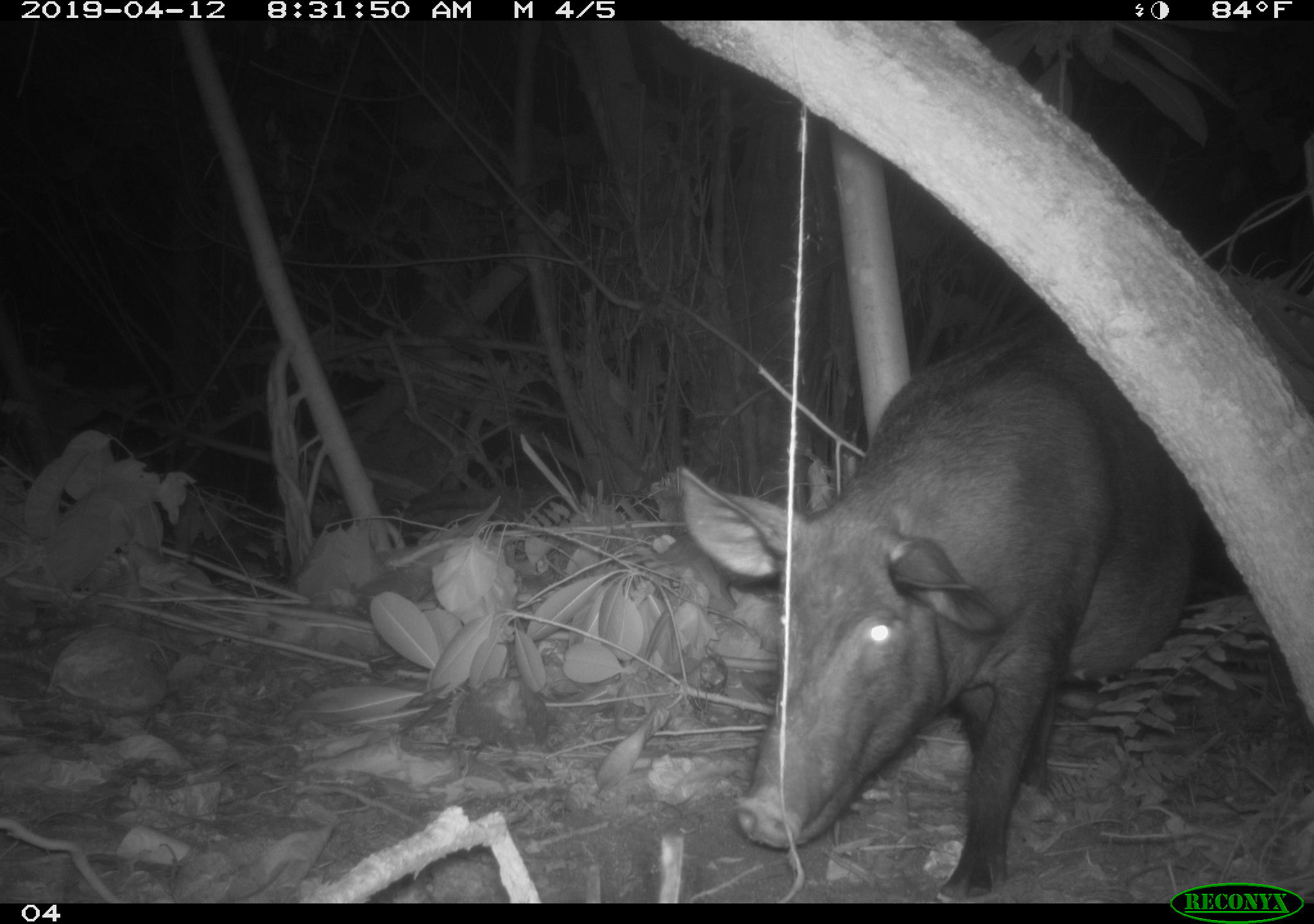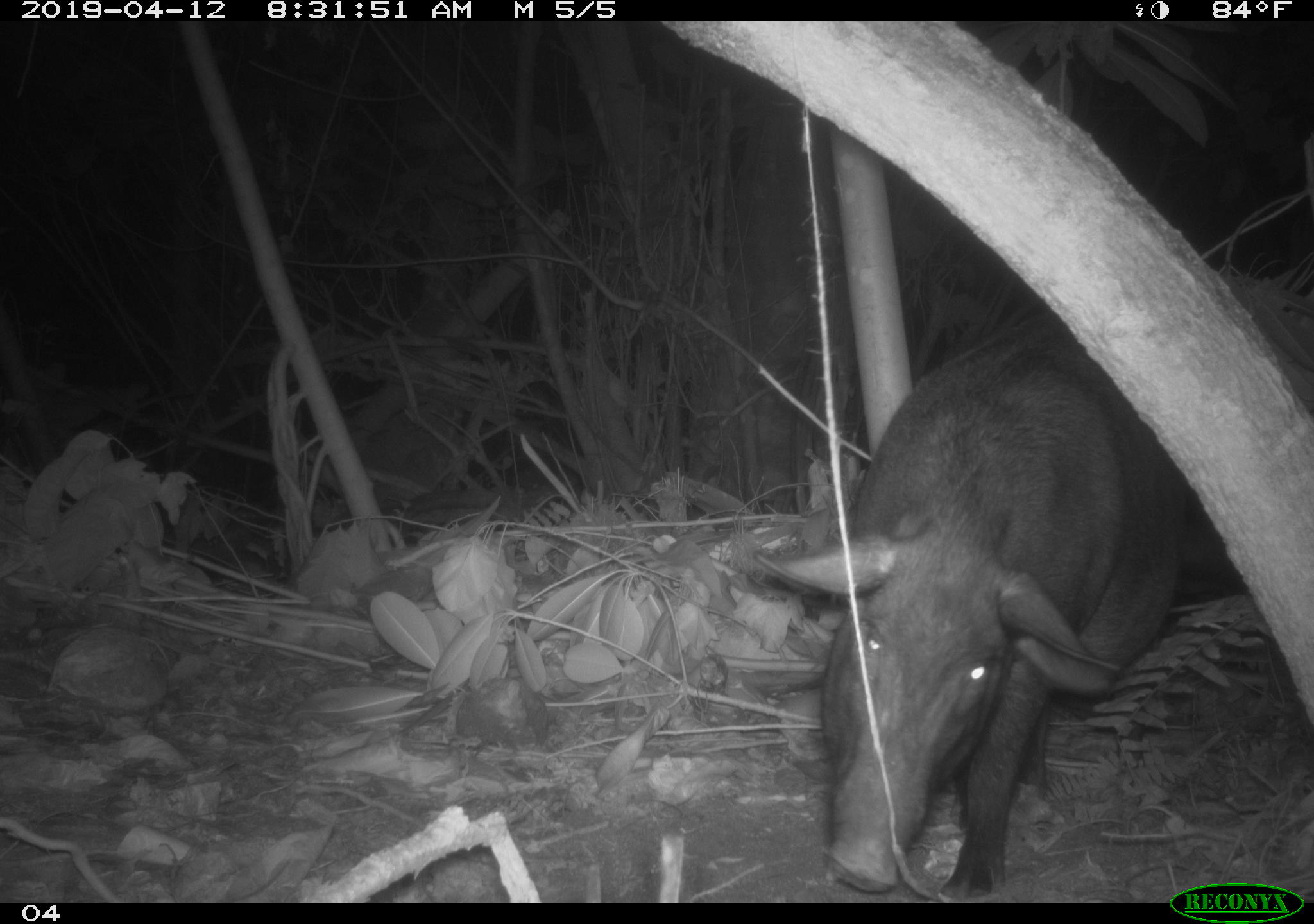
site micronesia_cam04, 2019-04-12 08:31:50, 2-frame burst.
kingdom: Animalia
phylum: Chordata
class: Mammalia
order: Artiodactyla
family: Suidae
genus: Sus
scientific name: Sus scrofa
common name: pig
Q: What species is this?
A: Pig (Sus scrofa).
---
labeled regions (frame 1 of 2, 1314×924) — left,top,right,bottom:
pig: 667,328,1225,895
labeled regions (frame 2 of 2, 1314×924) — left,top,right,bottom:
pig: 747,286,1274,881